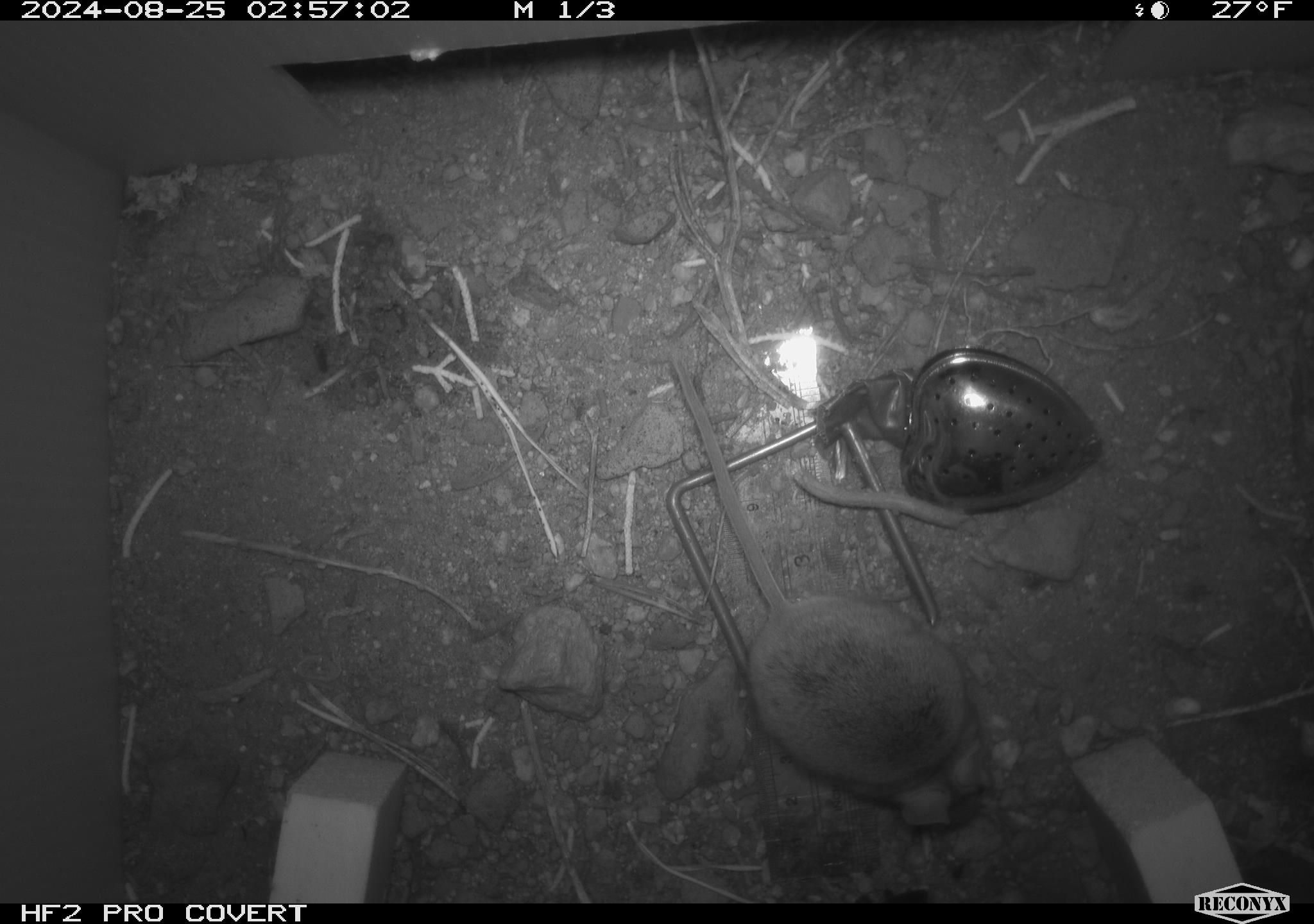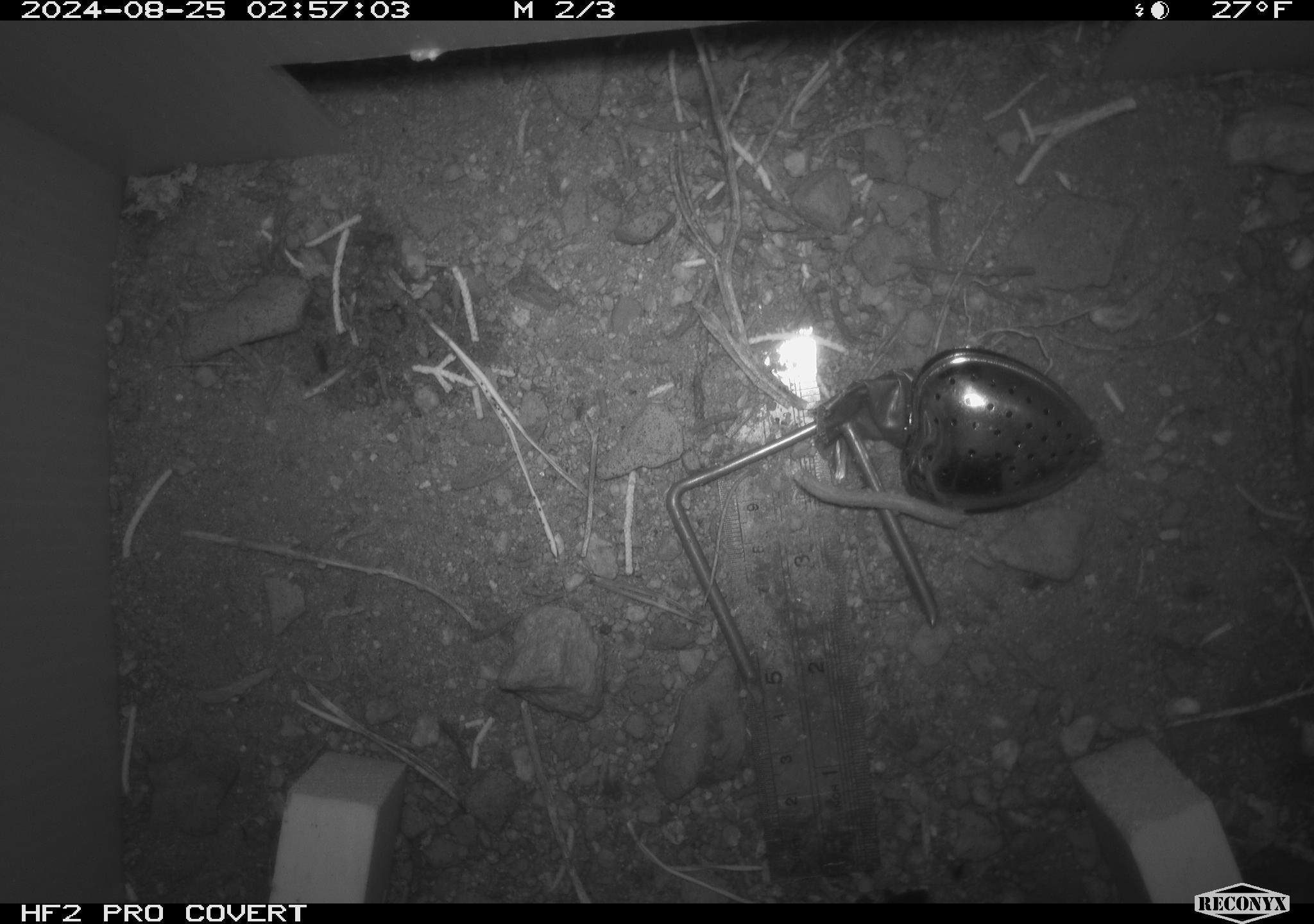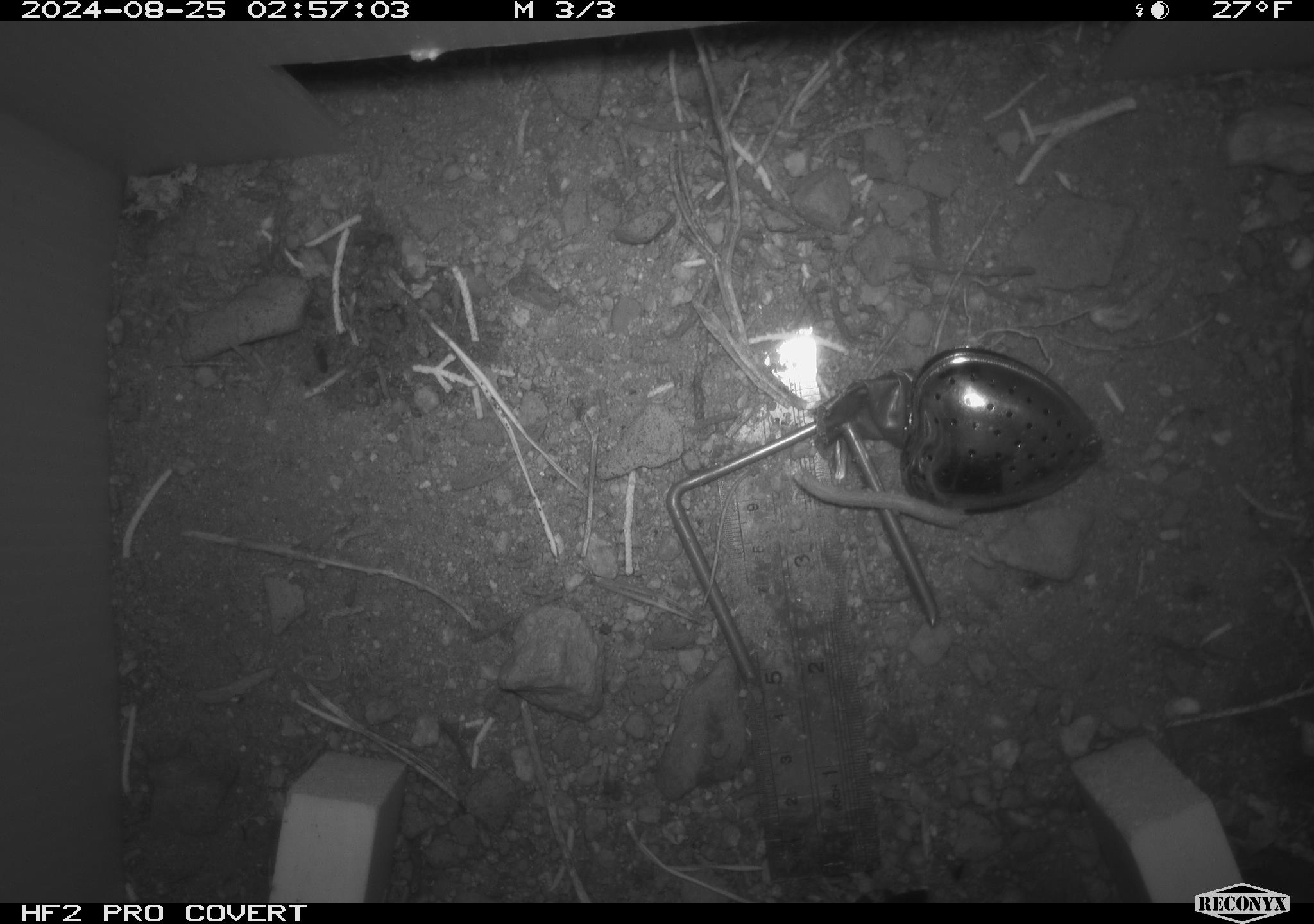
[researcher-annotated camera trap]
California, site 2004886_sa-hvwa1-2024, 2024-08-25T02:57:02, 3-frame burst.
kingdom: Animalia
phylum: Chordata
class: Mammalia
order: Rodentia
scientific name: Rodentia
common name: mouse species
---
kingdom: Animalia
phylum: Chordata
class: Mammalia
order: Rodentia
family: Sciuridae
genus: Neotamias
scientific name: Neotamias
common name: western chipmunks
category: neotamias species